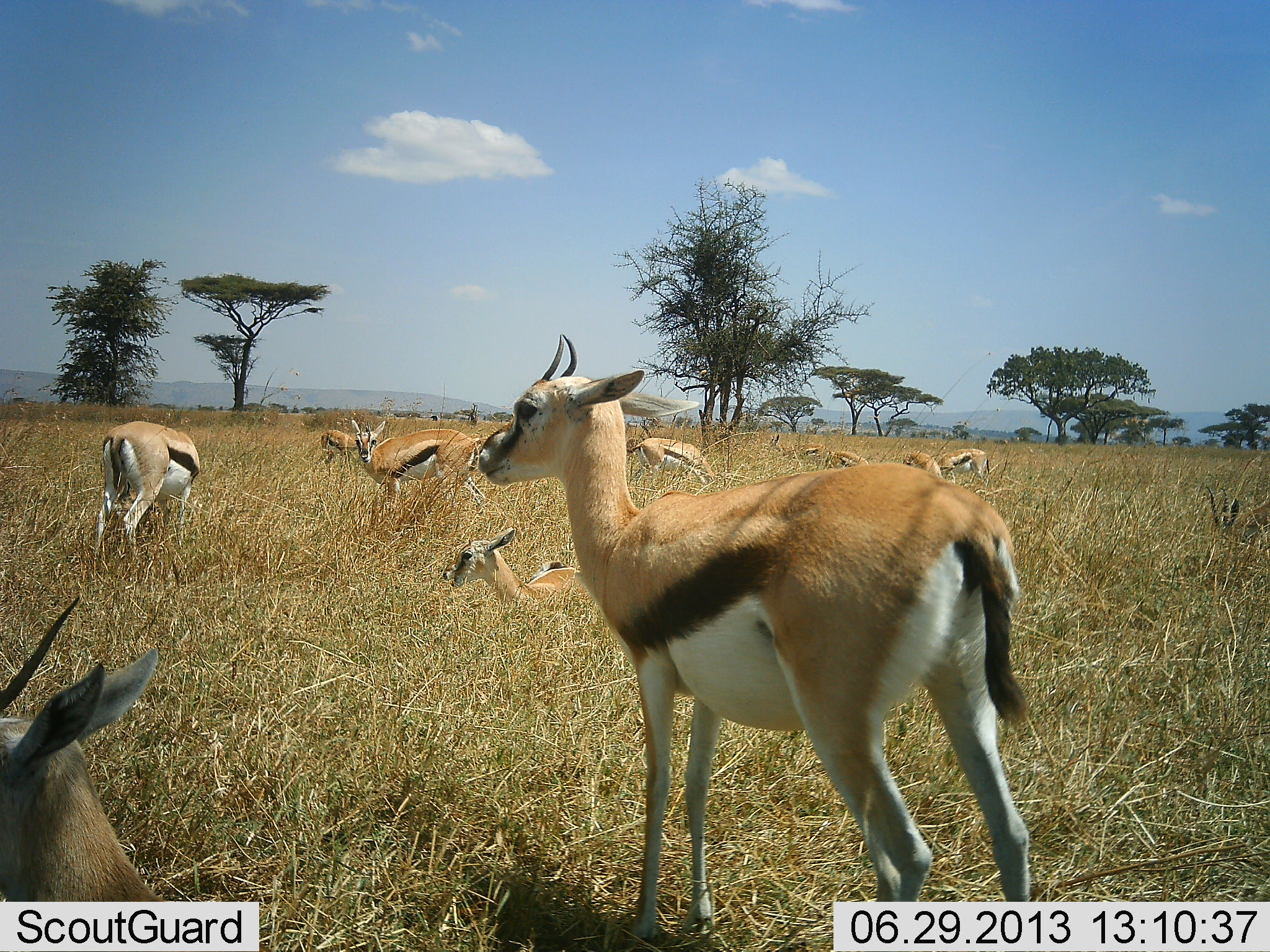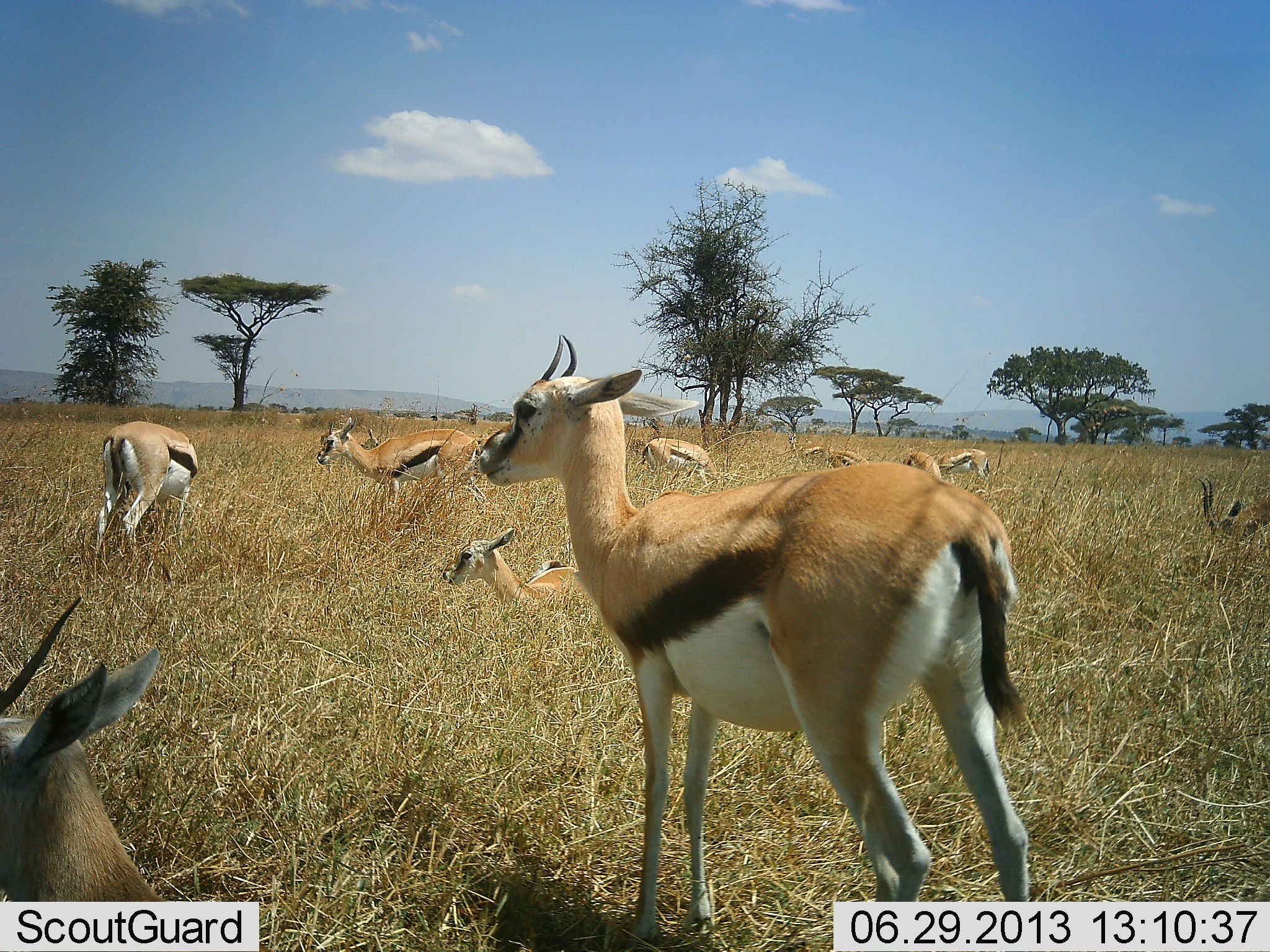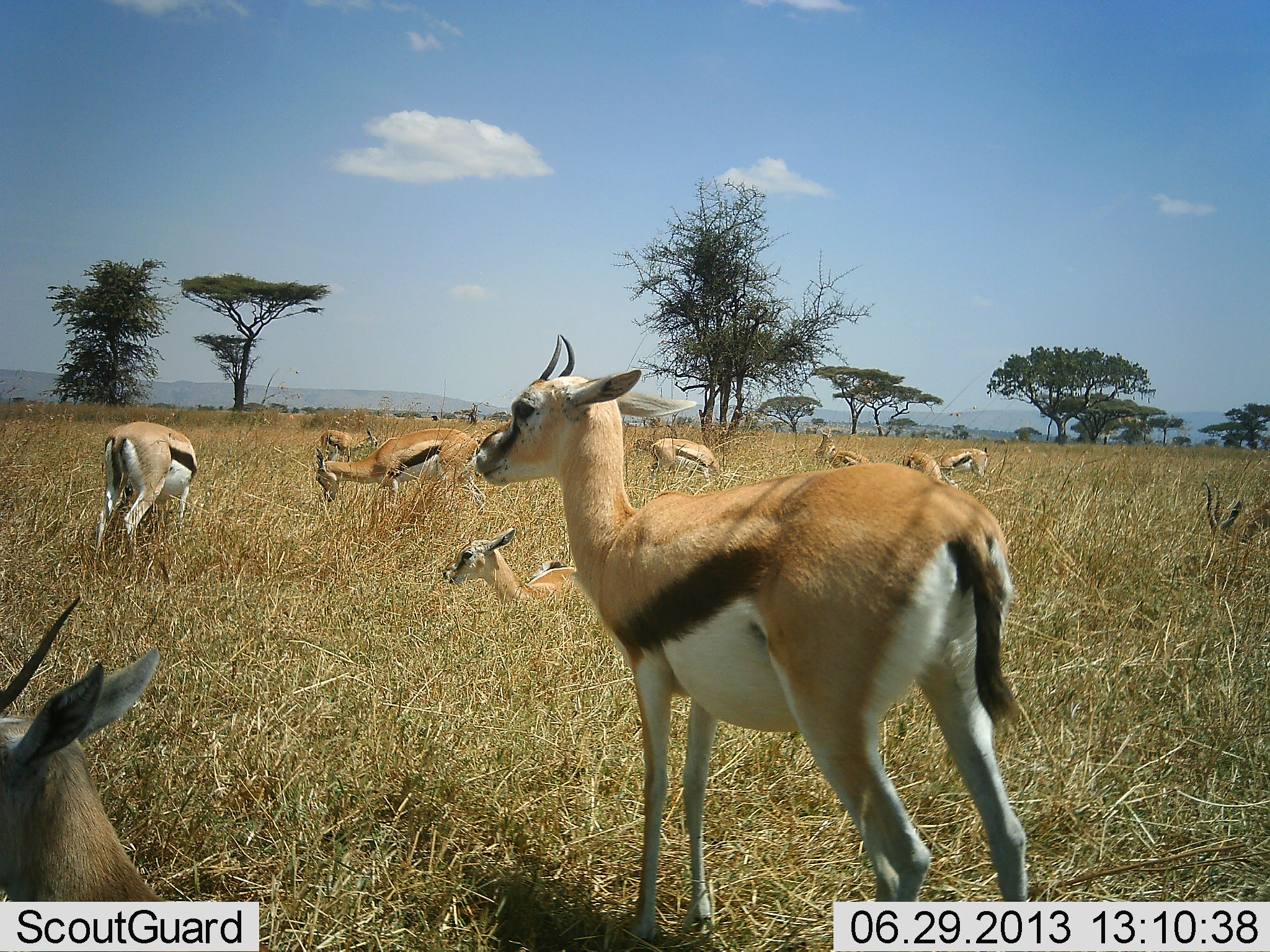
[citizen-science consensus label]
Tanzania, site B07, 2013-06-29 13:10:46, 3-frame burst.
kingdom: Animalia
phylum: Chordata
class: Mammalia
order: Artiodactyla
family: Bovidae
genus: Eudorcas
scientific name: Eudorcas thomsonii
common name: thomson's gazelle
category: gazellethomsons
Gazellethomsons (thomson's gazelle) (Eudorcas thomsonii), count 11-50. Behavior (volunteer vote fractions): standing 63%, resting 90%, moving 13%, interacting 7%. Young present (vote fraction): 13%. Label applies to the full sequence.